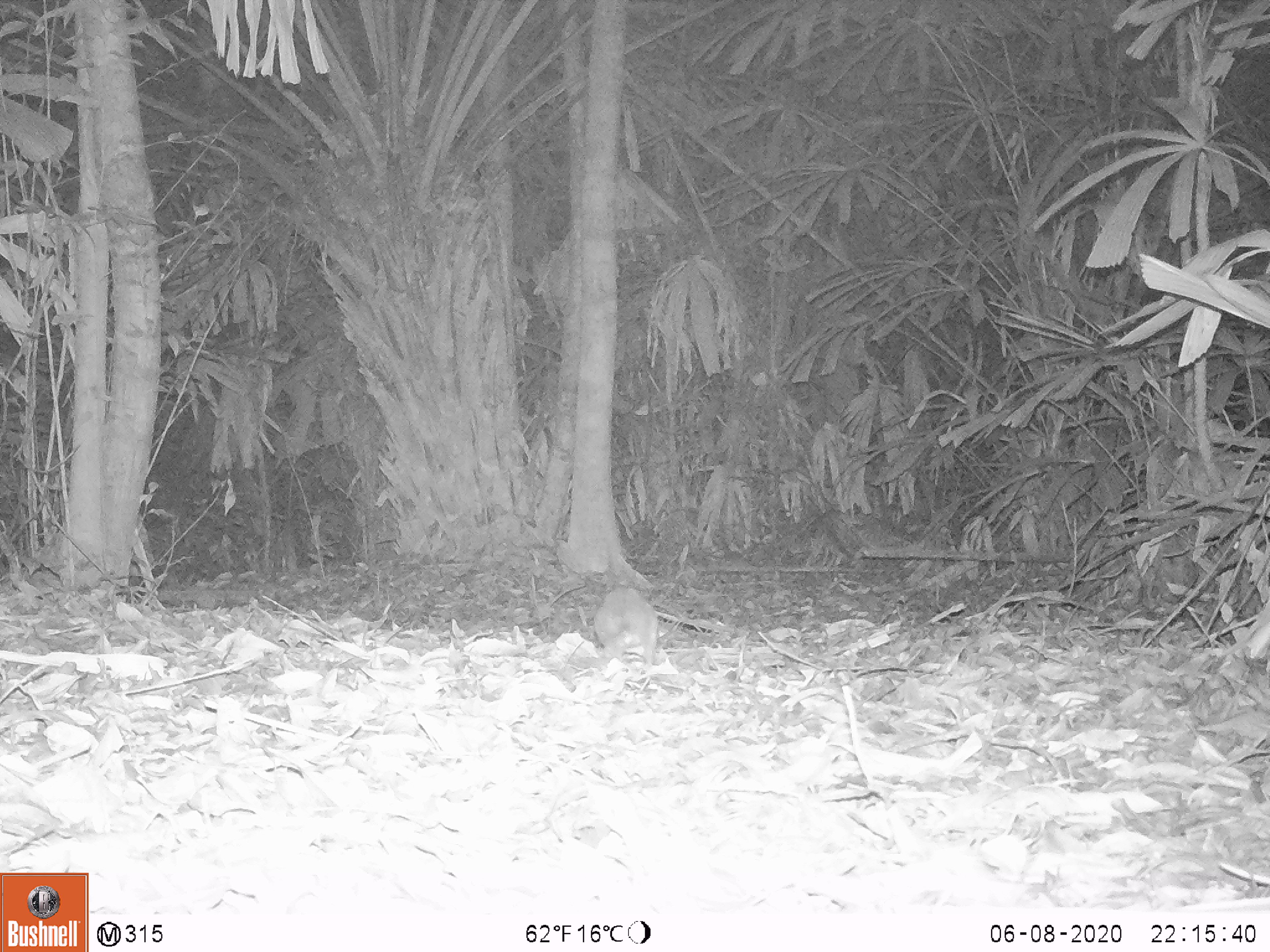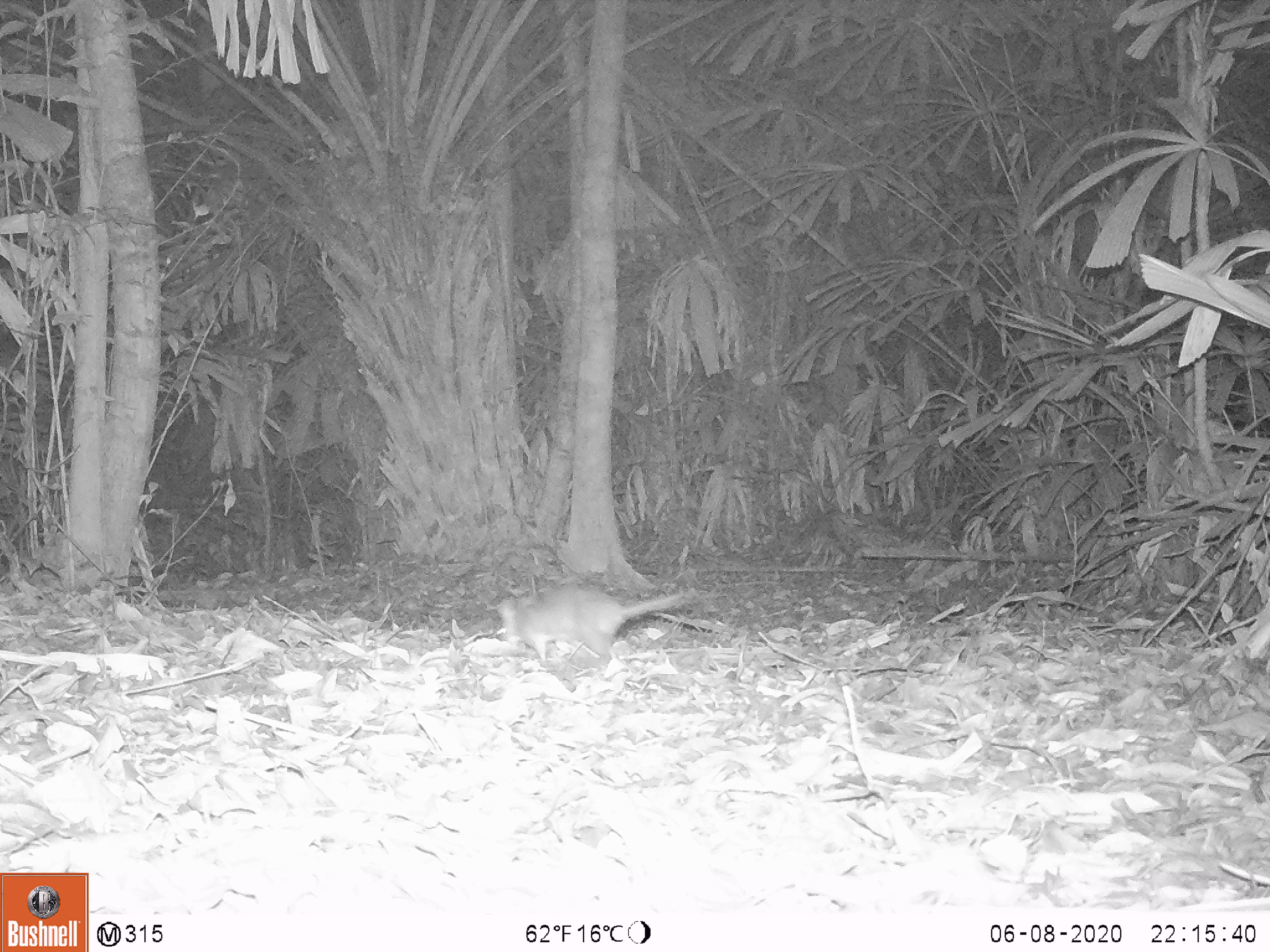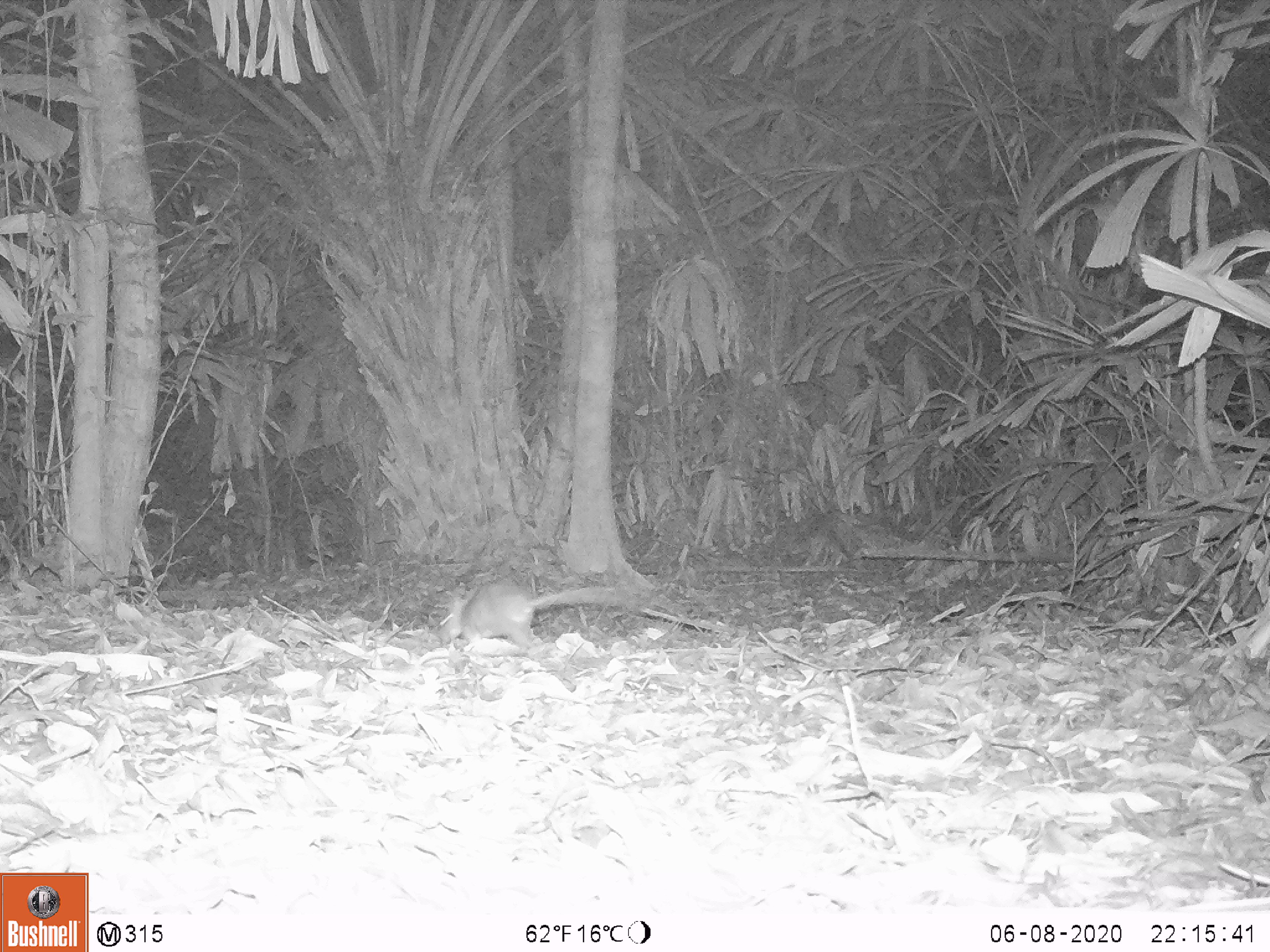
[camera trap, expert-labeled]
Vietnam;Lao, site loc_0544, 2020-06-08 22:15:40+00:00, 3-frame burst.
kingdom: Animalia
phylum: Chordata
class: Mammalia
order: Rodentia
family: Muridae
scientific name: Muridae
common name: old-world mice and rats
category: unidentified murid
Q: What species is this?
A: Unidentified murid (old-world mice and rats) (Muridae).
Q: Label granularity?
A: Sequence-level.